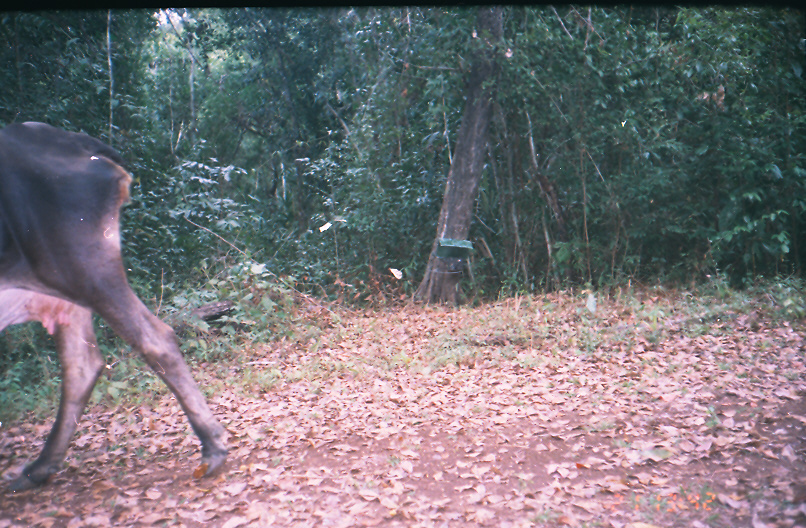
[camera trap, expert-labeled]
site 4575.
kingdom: Animalia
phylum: Chordata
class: Mammalia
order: Artiodactyla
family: Bovidae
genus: Bos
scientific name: Bos taurus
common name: domestic cattle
Bos taurus (domestic cattle).